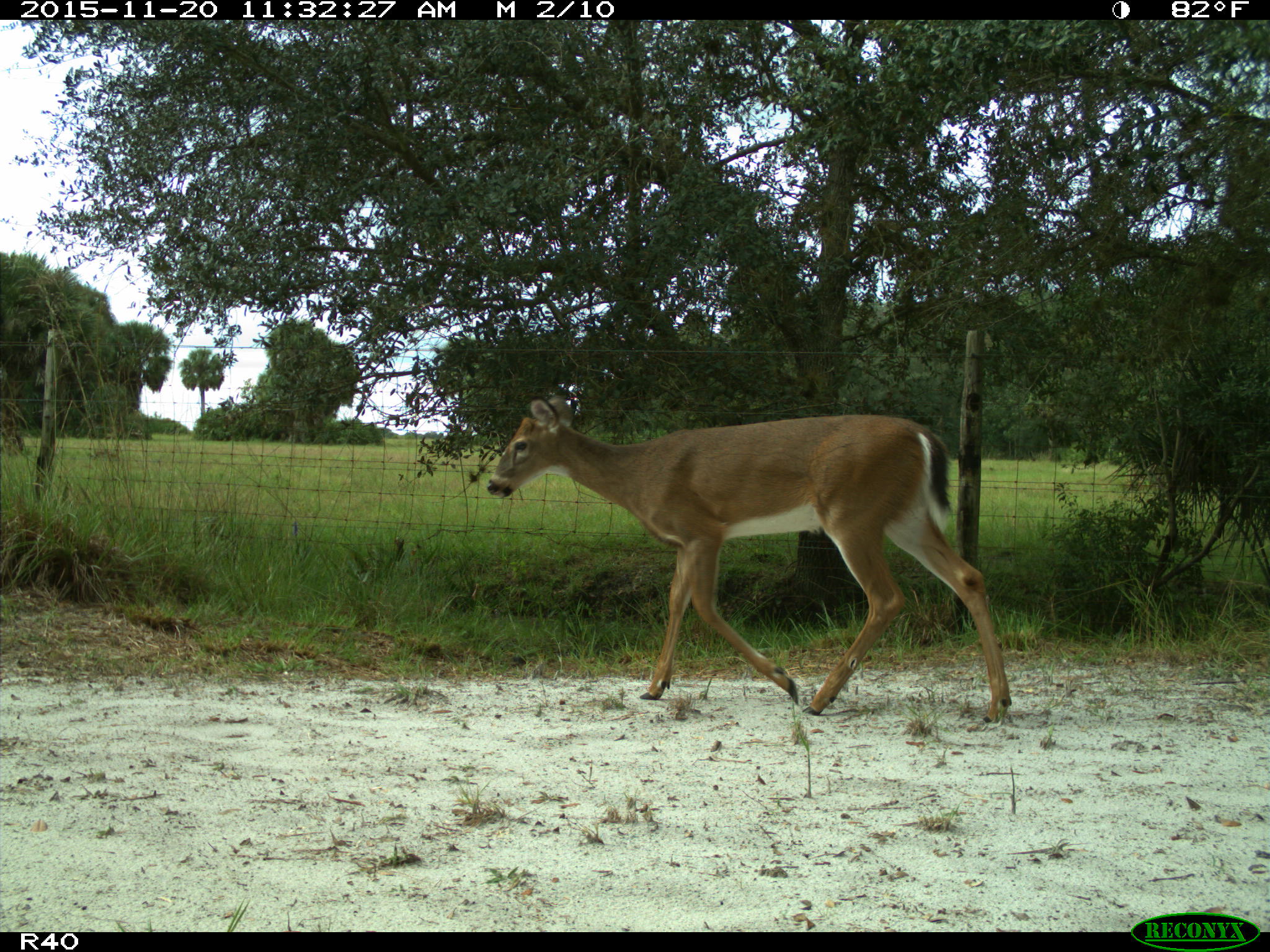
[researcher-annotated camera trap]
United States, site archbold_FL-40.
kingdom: Animalia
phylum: Chordata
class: Mammalia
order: Artiodactyla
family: Cervidae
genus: Odocoileus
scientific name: Odocoileus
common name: deer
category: unidentified deer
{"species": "unidentified deer (deer) (Odocoileus)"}